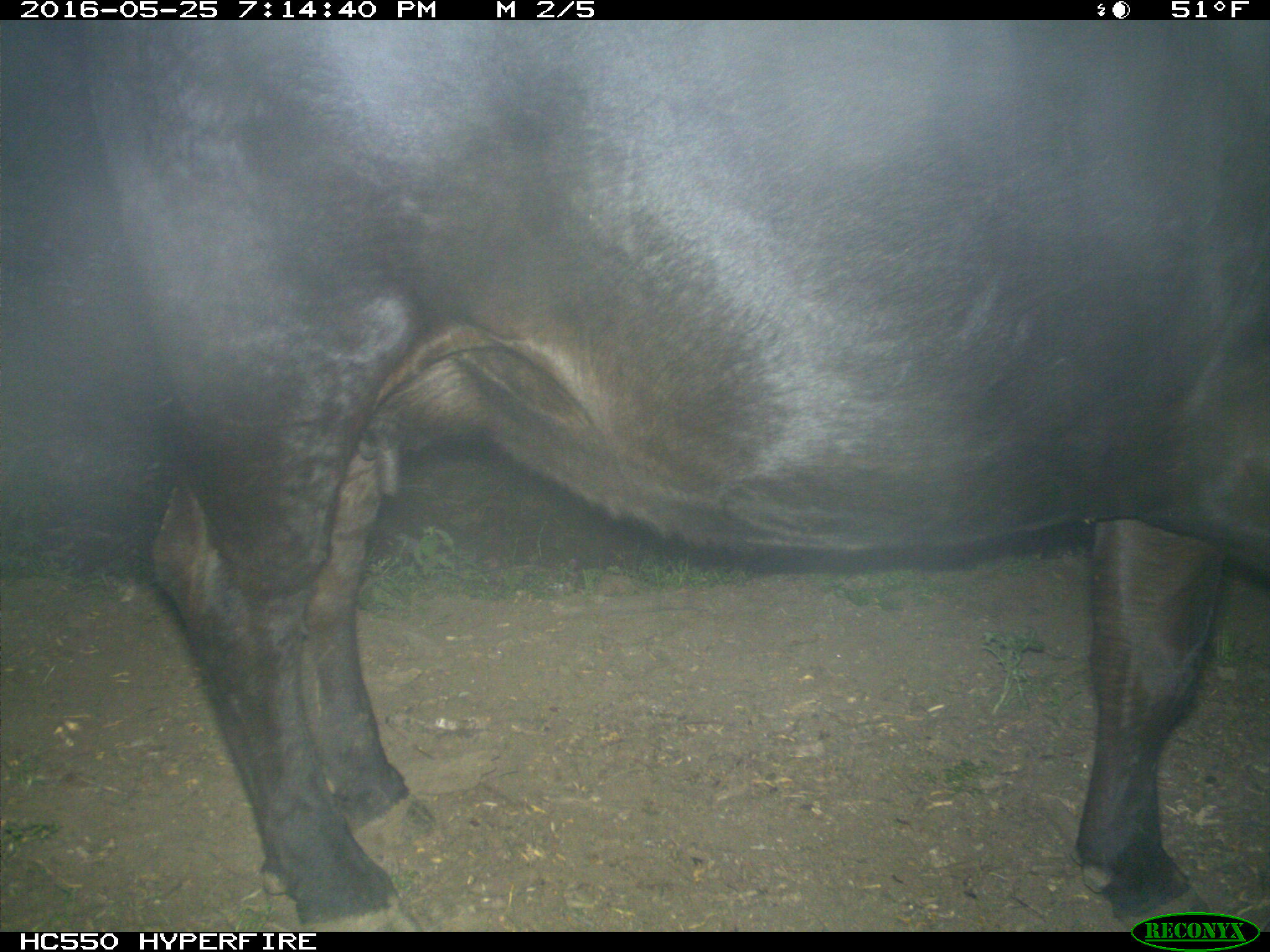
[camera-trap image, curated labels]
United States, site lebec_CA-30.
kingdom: Animalia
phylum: Chordata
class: Mammalia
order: Artiodactyla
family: Bovidae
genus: Bos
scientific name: Bos taurus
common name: domestic cow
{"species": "Bos taurus (domestic cow)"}